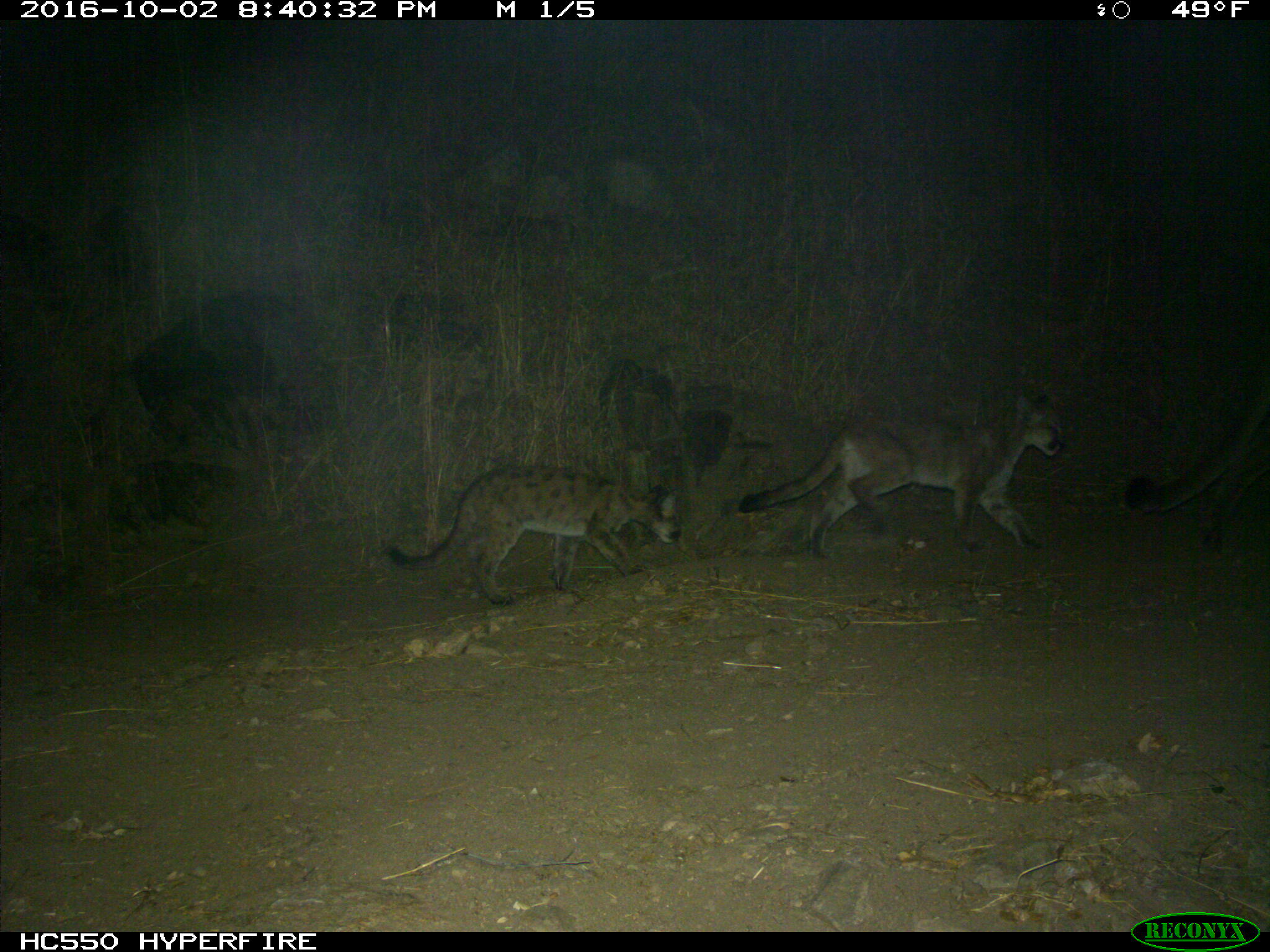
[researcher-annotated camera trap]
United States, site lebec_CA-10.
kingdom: Animalia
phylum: Chordata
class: Mammalia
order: Carnivora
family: Felidae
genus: Puma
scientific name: Puma concolor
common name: mountain lion